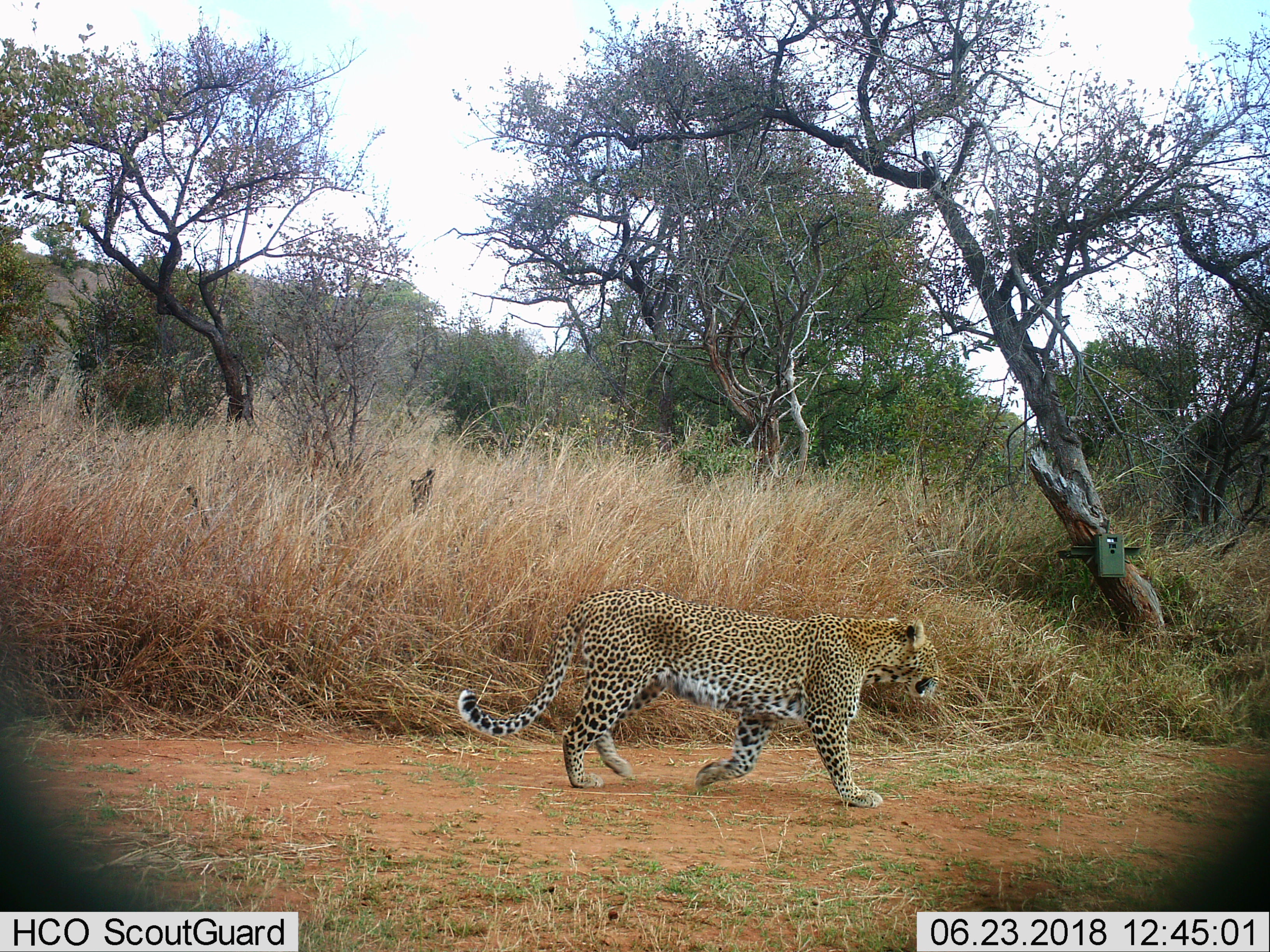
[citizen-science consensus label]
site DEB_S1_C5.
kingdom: Animalia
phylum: Chordata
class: Mammalia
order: Carnivora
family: Felidae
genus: Panthera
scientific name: Panthera pardus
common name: leopard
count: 1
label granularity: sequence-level